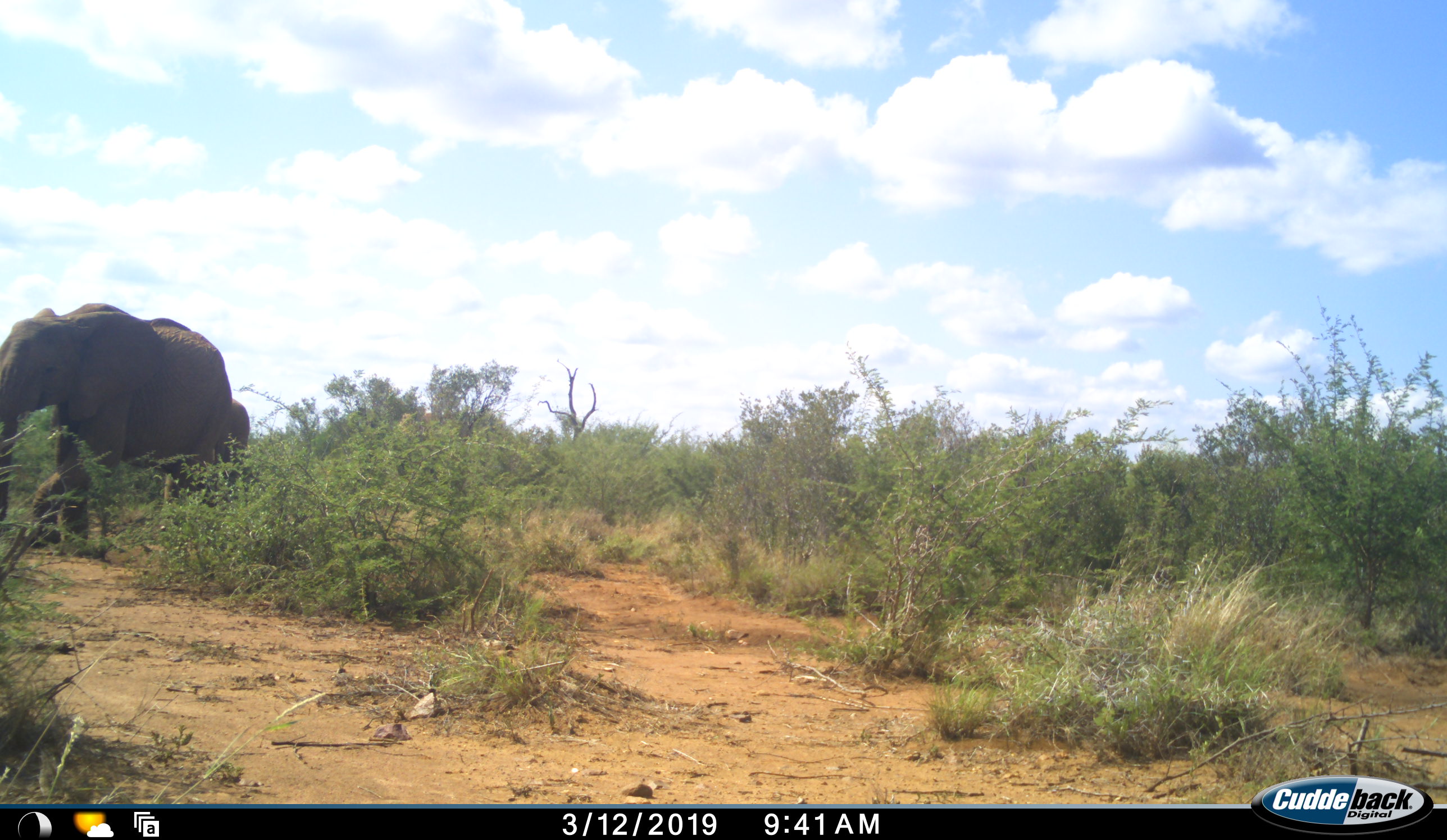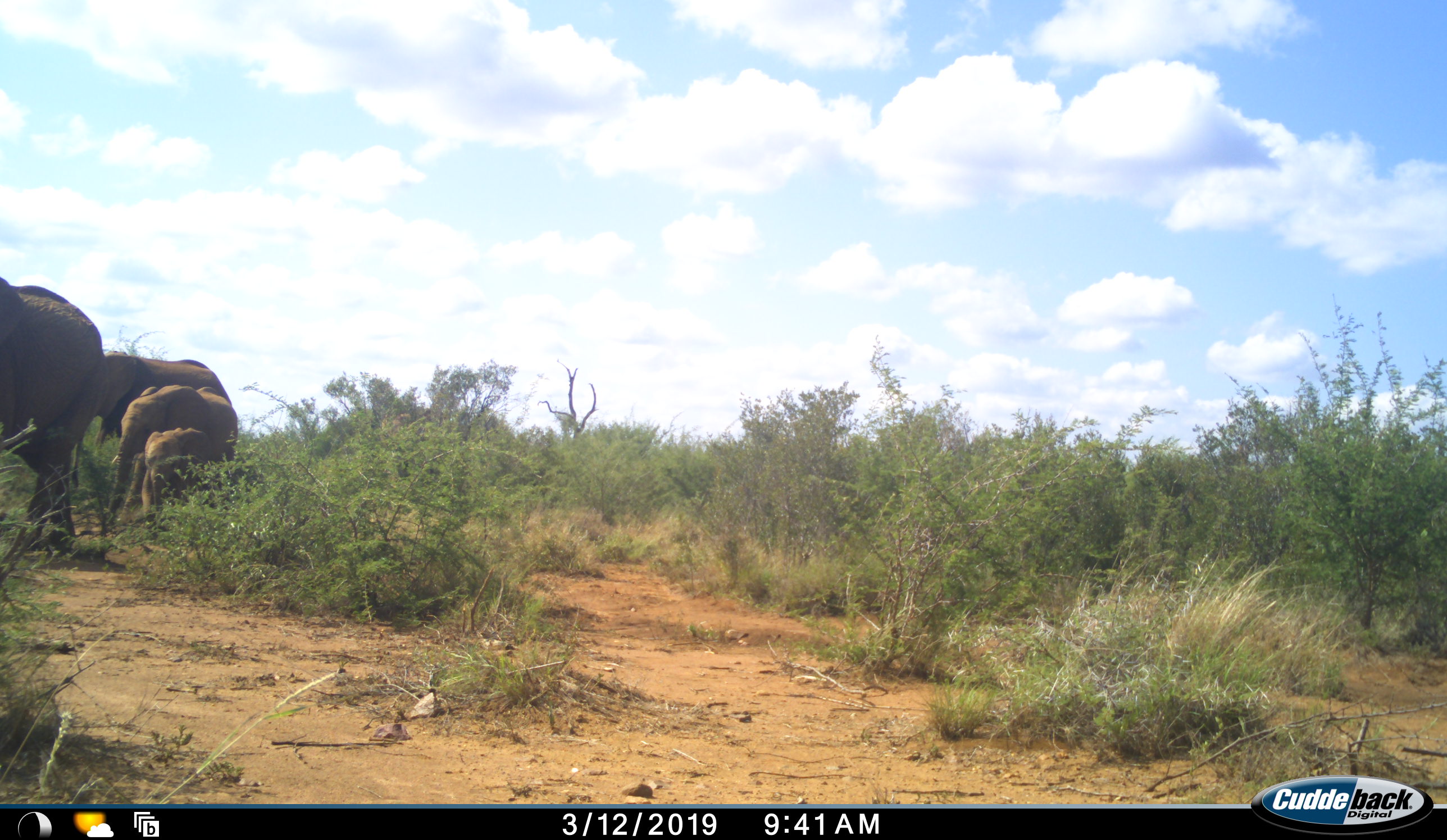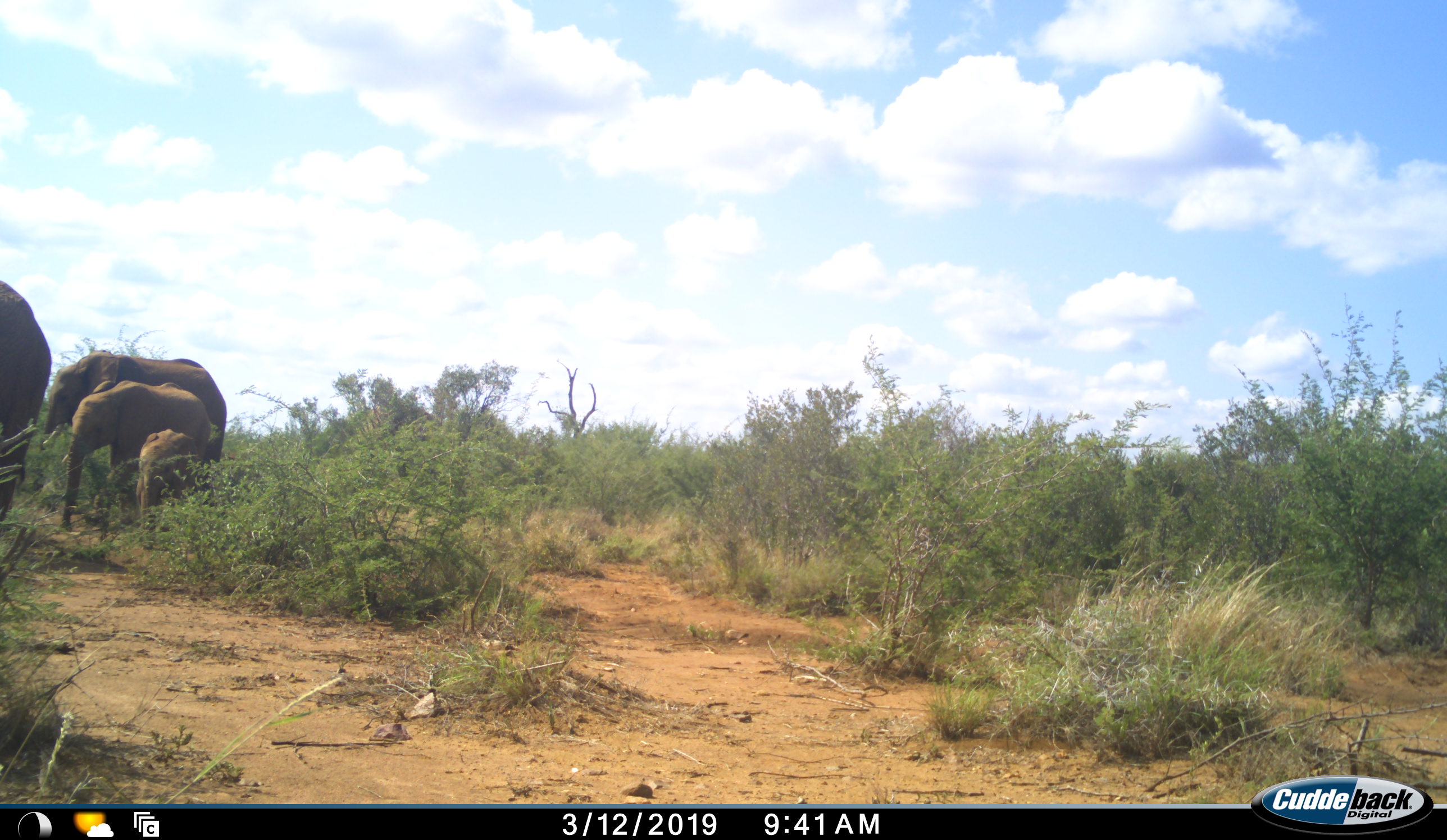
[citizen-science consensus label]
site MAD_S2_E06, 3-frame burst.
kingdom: Animalia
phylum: Chordata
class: Mammalia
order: Proboscidea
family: Elephantidae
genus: Loxodonta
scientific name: Loxodonta africana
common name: african bush elephant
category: elephant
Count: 4.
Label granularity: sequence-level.